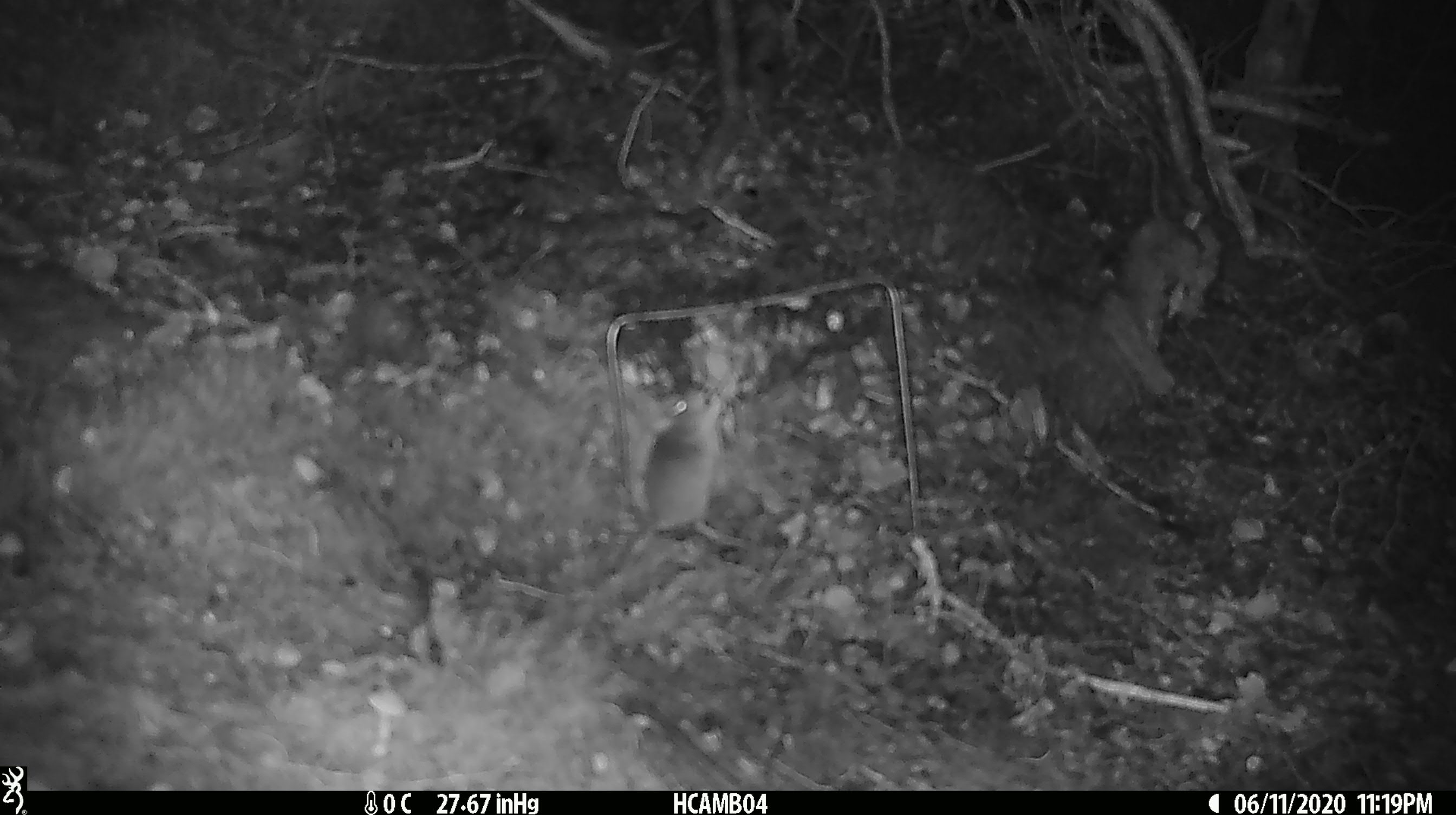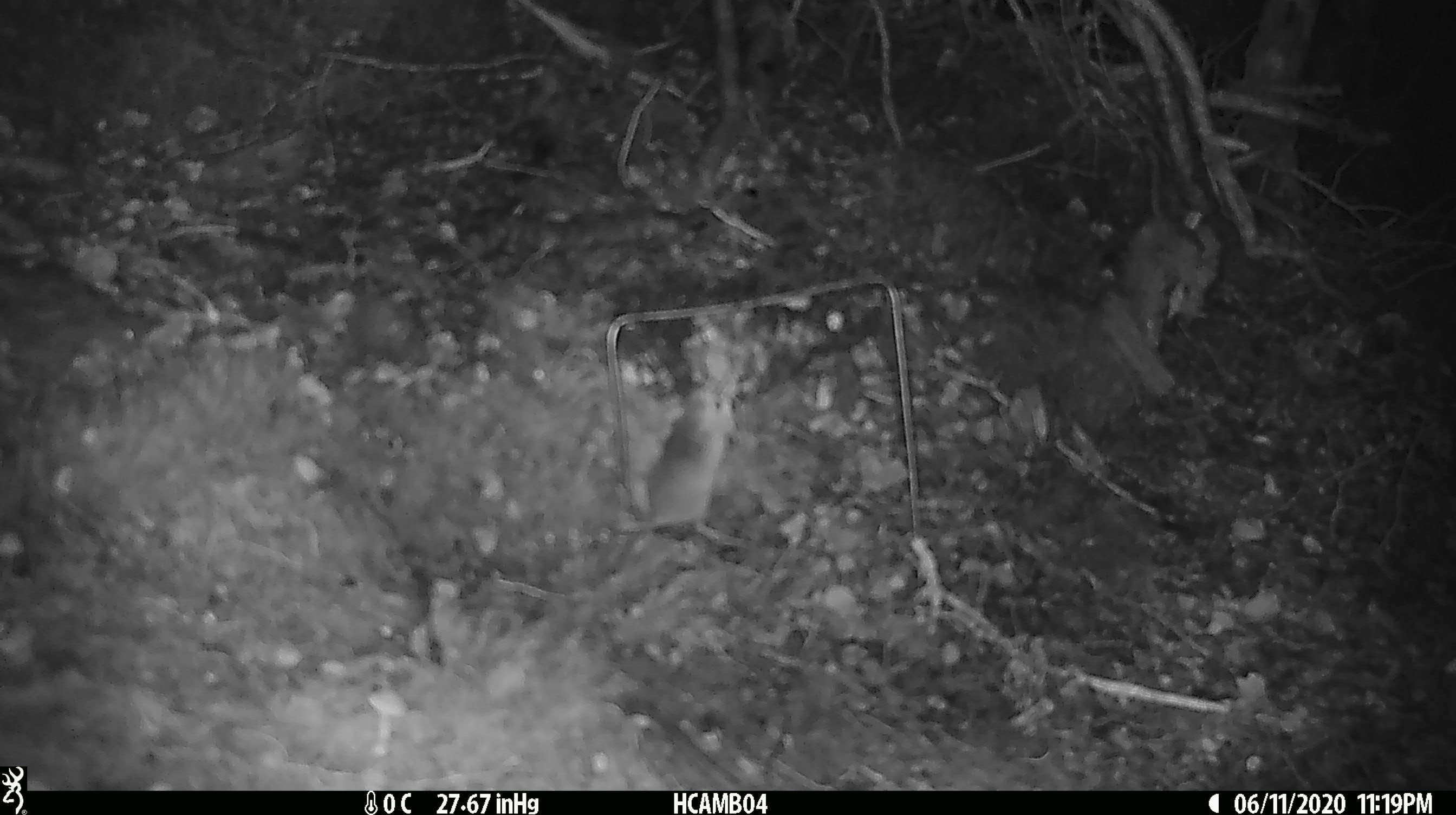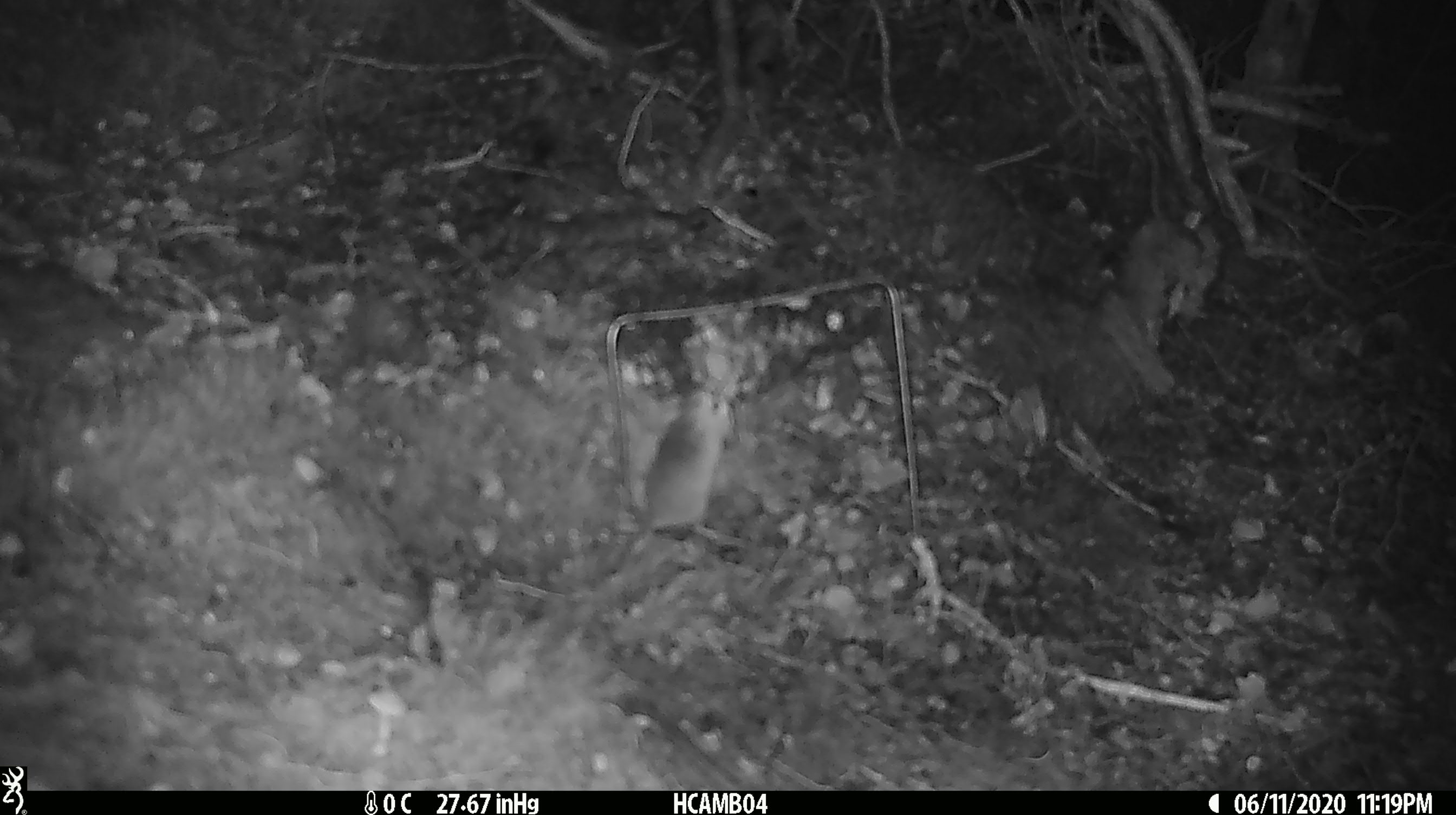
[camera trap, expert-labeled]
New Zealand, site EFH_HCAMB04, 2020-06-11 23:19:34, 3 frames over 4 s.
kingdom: Animalia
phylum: Chordata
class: Mammalia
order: Rodentia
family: Muridae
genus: Mus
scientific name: Mus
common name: mouse